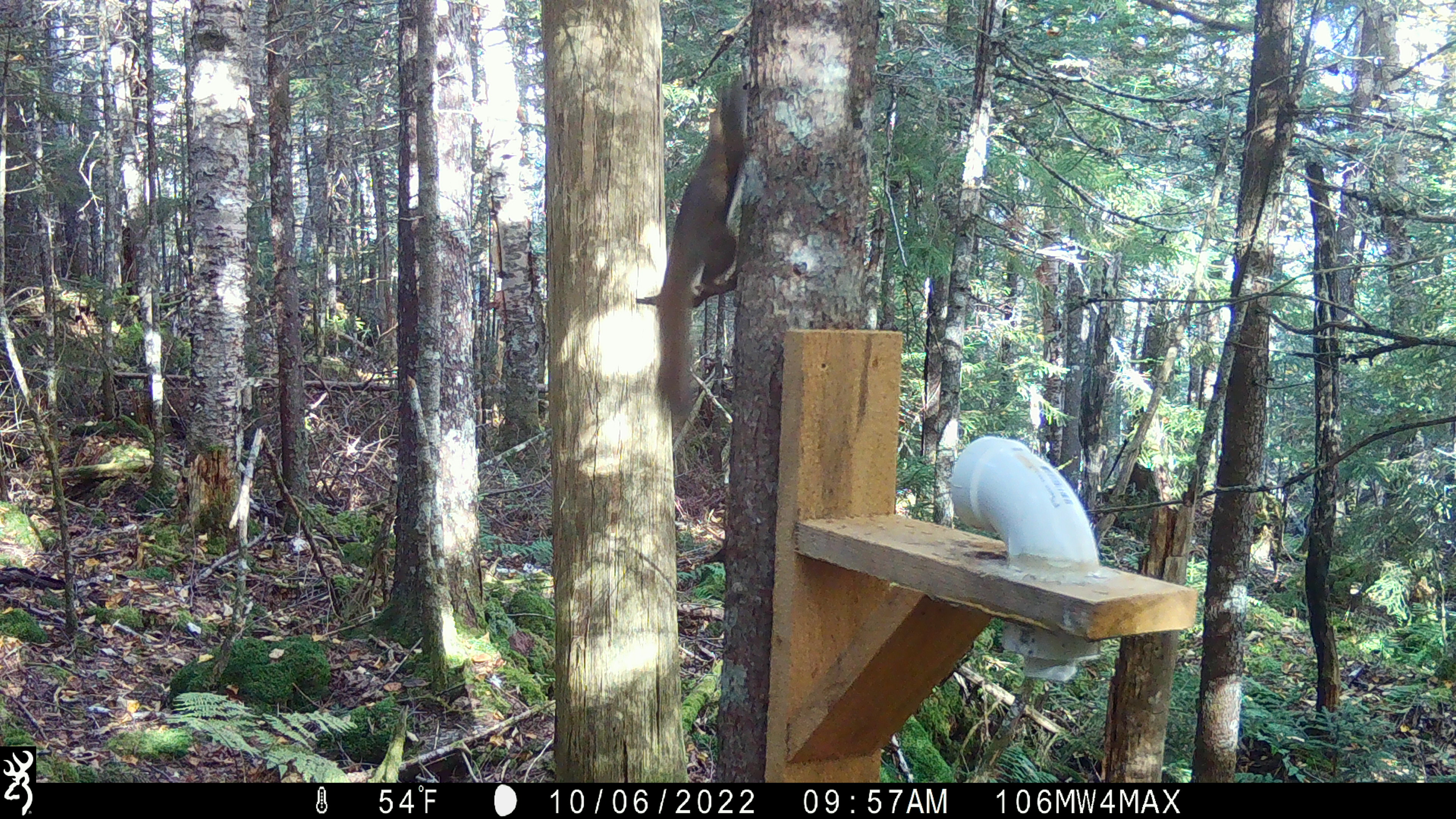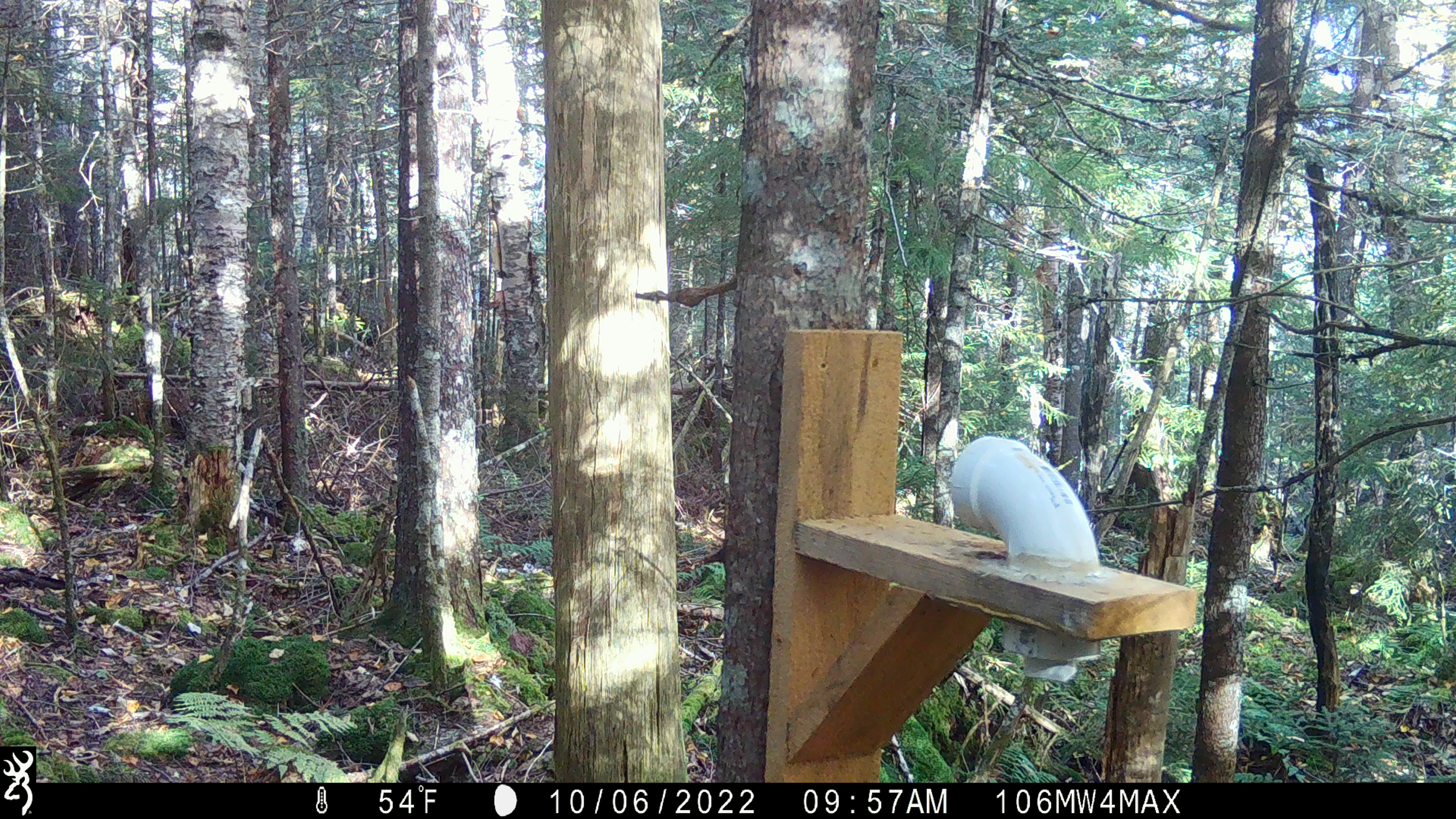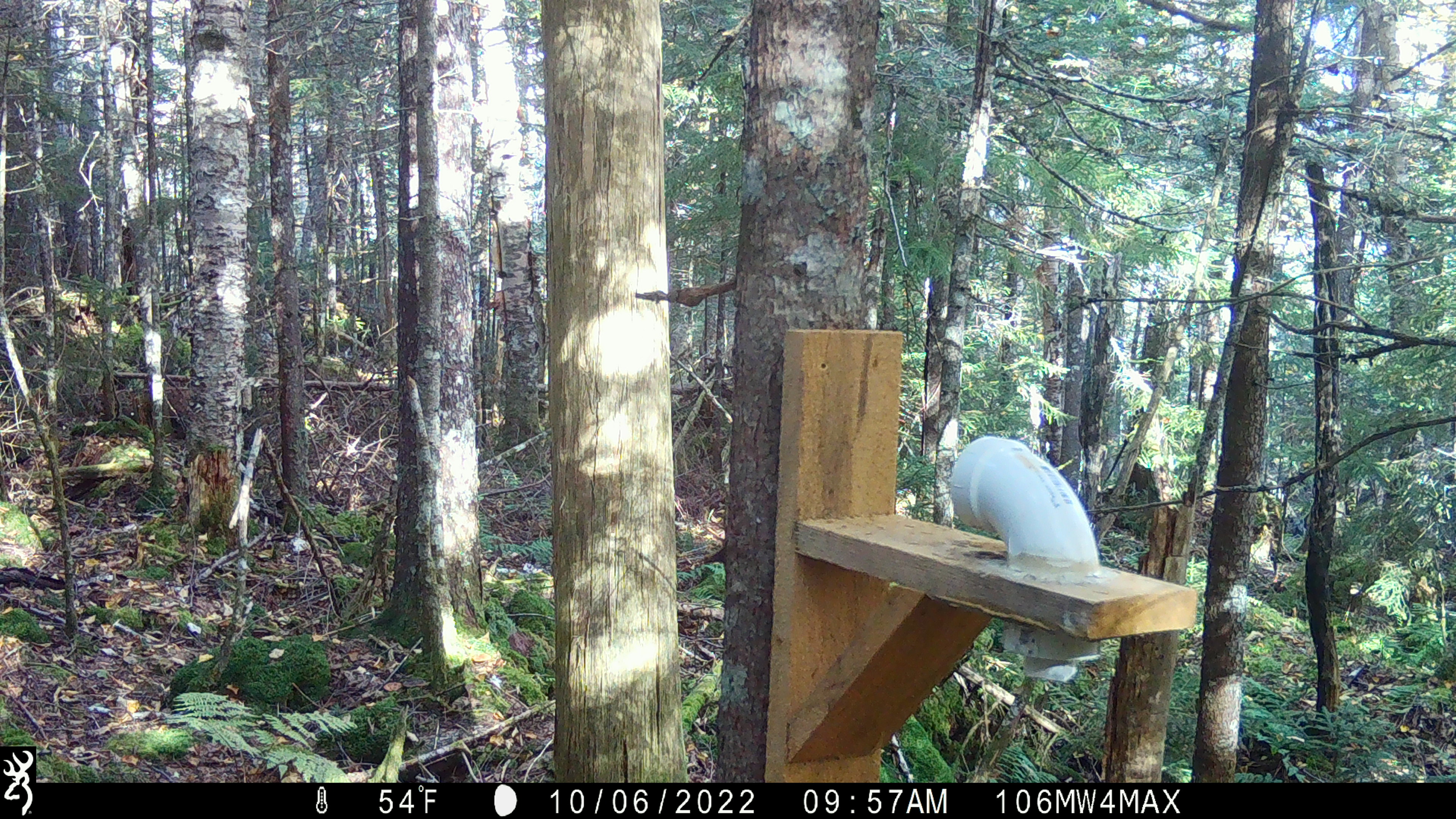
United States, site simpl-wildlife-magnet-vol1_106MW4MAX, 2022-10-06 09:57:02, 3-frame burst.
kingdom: Animalia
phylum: Chordata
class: Mammalia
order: Rodentia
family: Sciuridae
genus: Tamiasciurus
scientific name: Tamiasciurus hudsonicus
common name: red squirrel